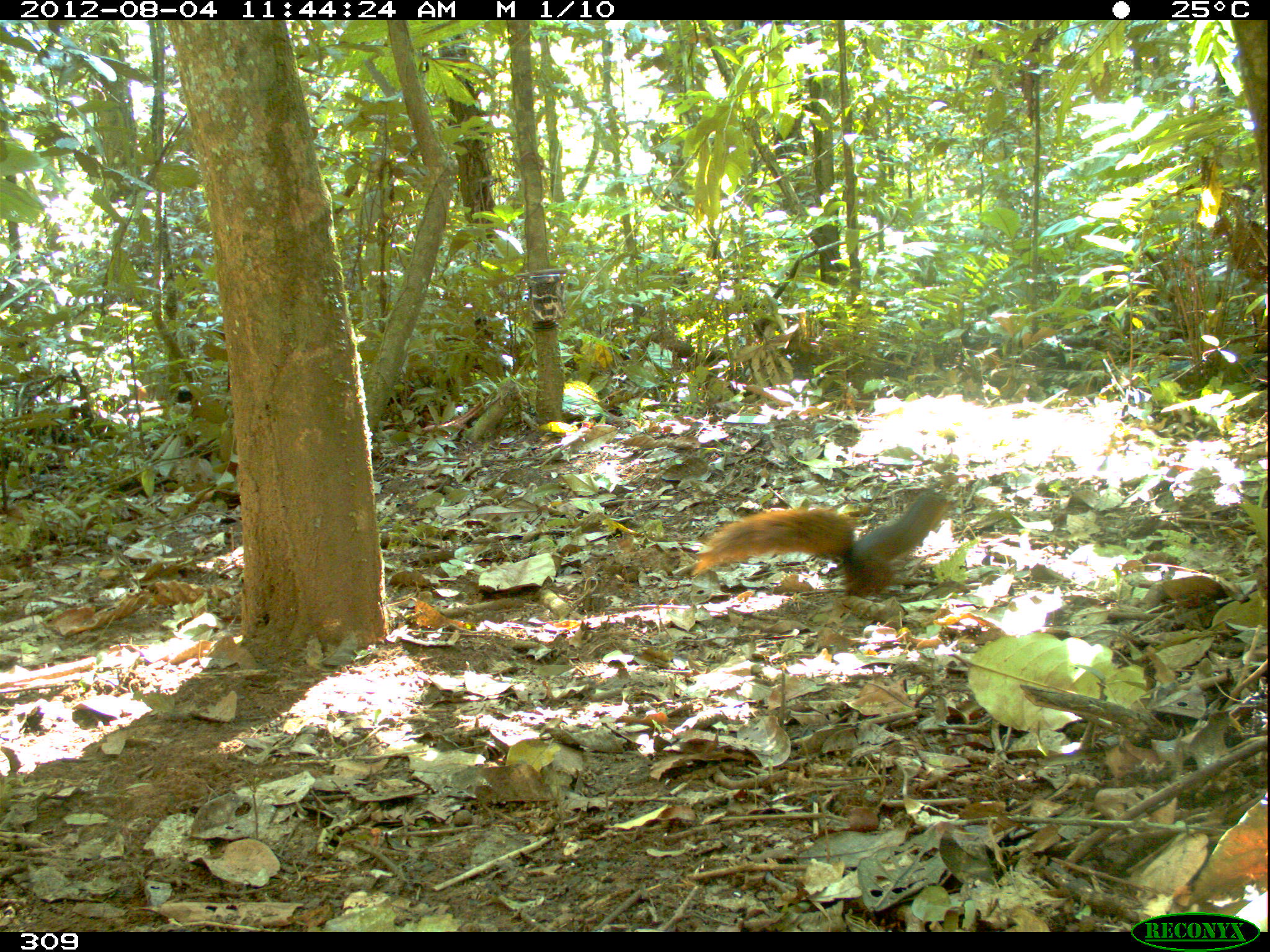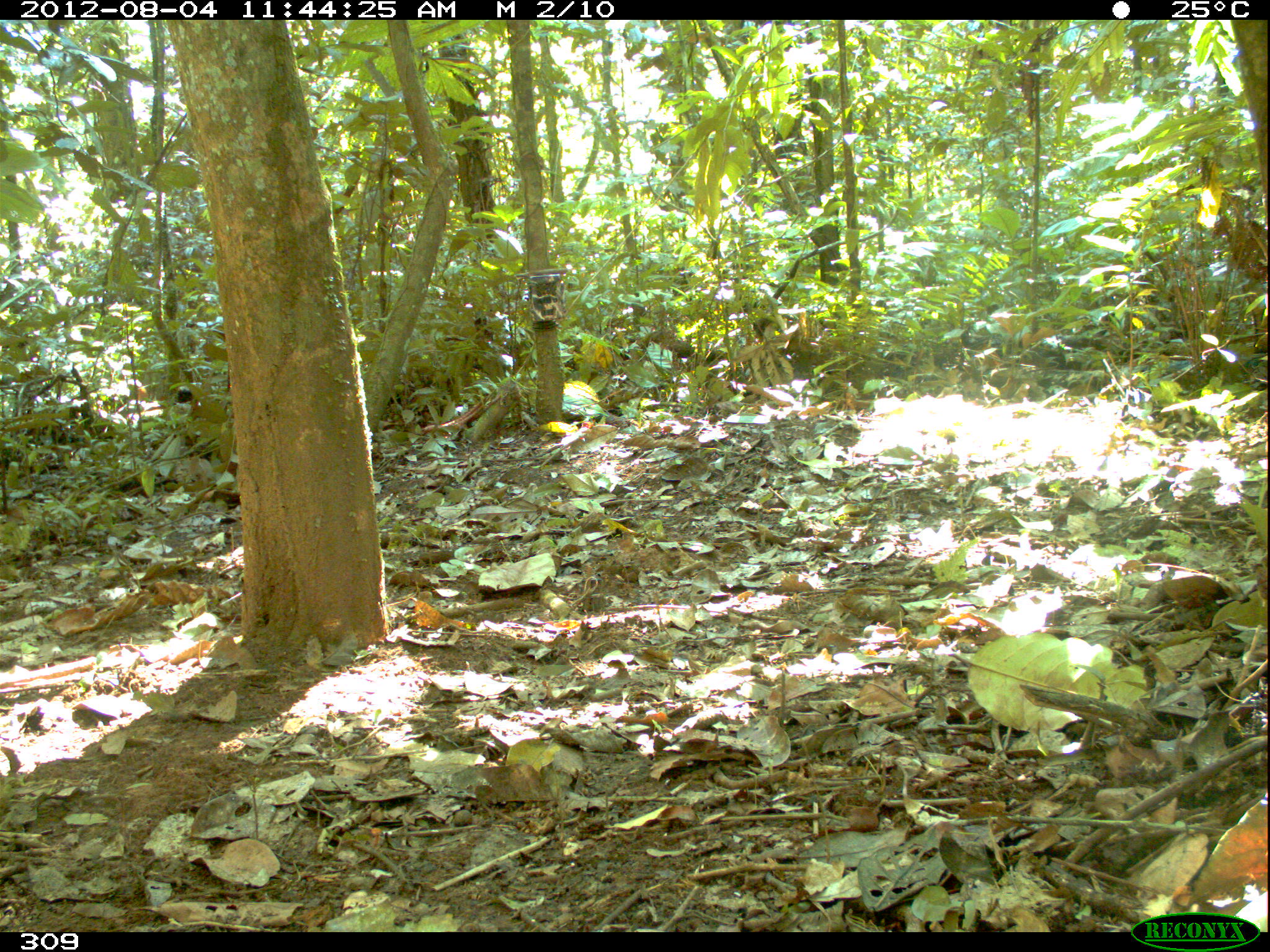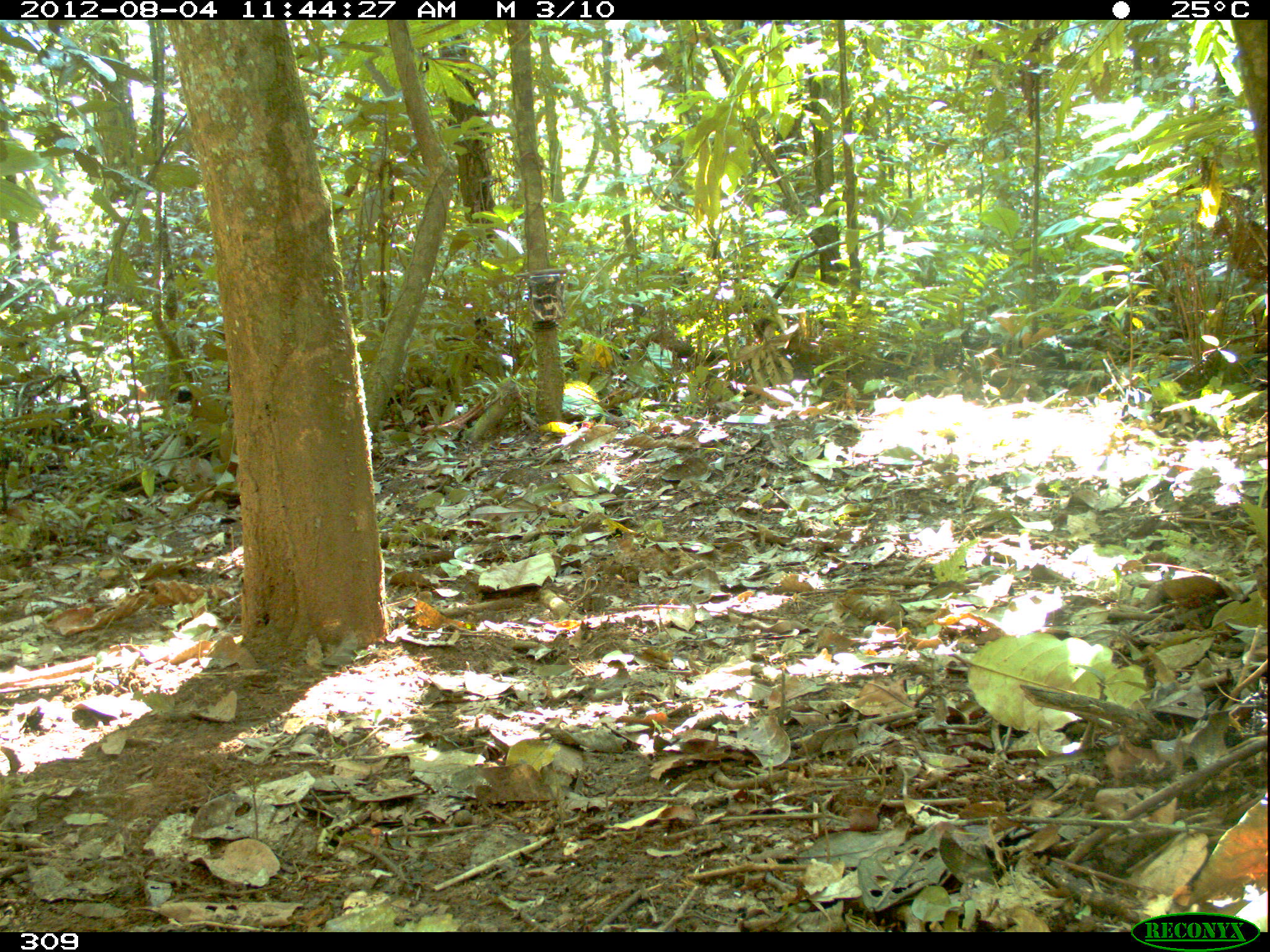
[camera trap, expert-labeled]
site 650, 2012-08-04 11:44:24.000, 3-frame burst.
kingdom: Animalia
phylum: Chordata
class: Mammalia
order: Rodentia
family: Sciuridae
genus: Sciurus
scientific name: Sciurus spadiceus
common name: southern amazon red squirrel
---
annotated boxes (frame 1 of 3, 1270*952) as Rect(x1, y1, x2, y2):
sciurus spadiceus: Rect(690, 489, 953, 597)